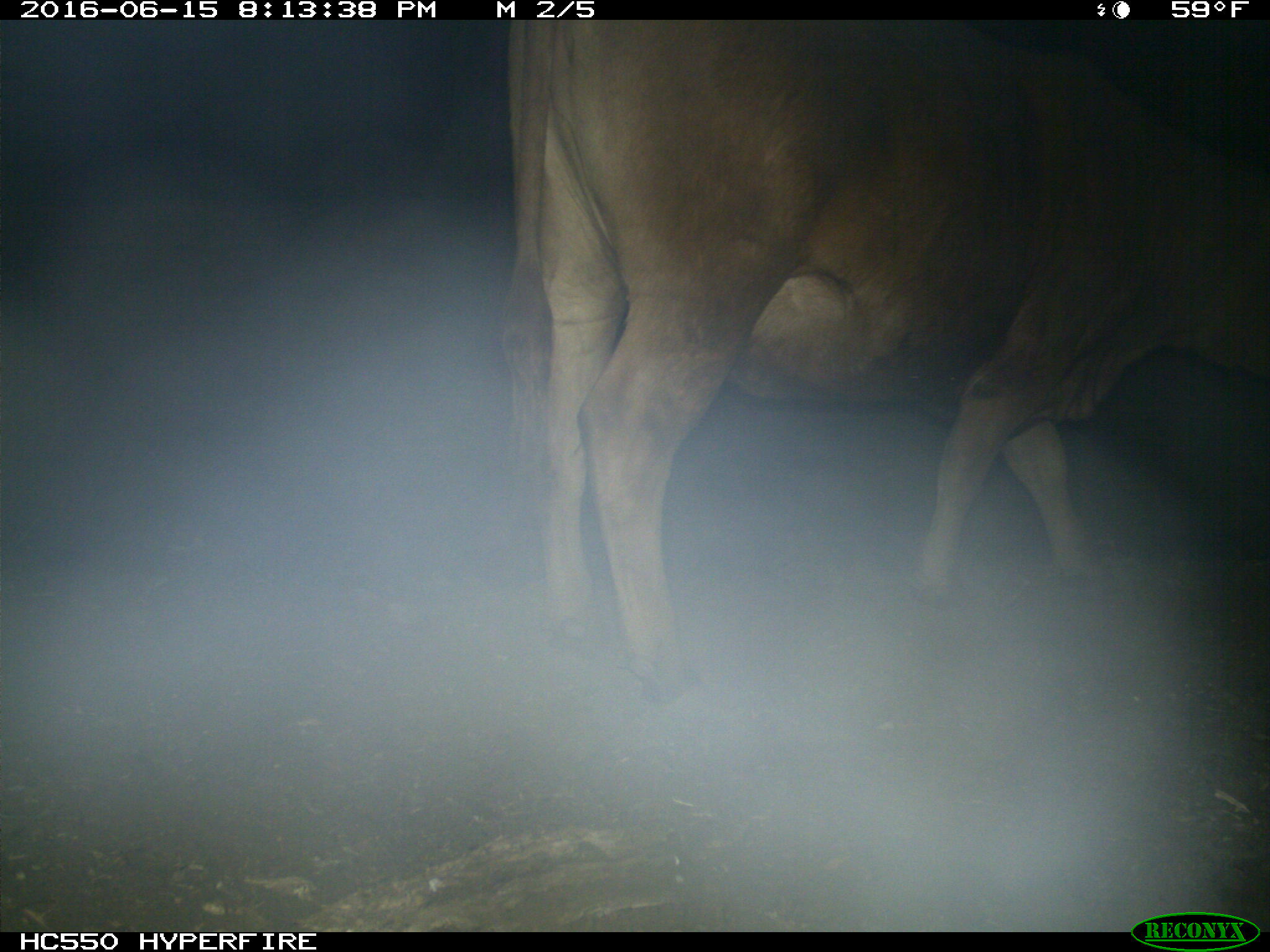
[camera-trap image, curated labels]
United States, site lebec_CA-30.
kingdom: Animalia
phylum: Chordata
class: Mammalia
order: Artiodactyla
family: Bovidae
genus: Bos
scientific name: Bos taurus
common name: domestic cow